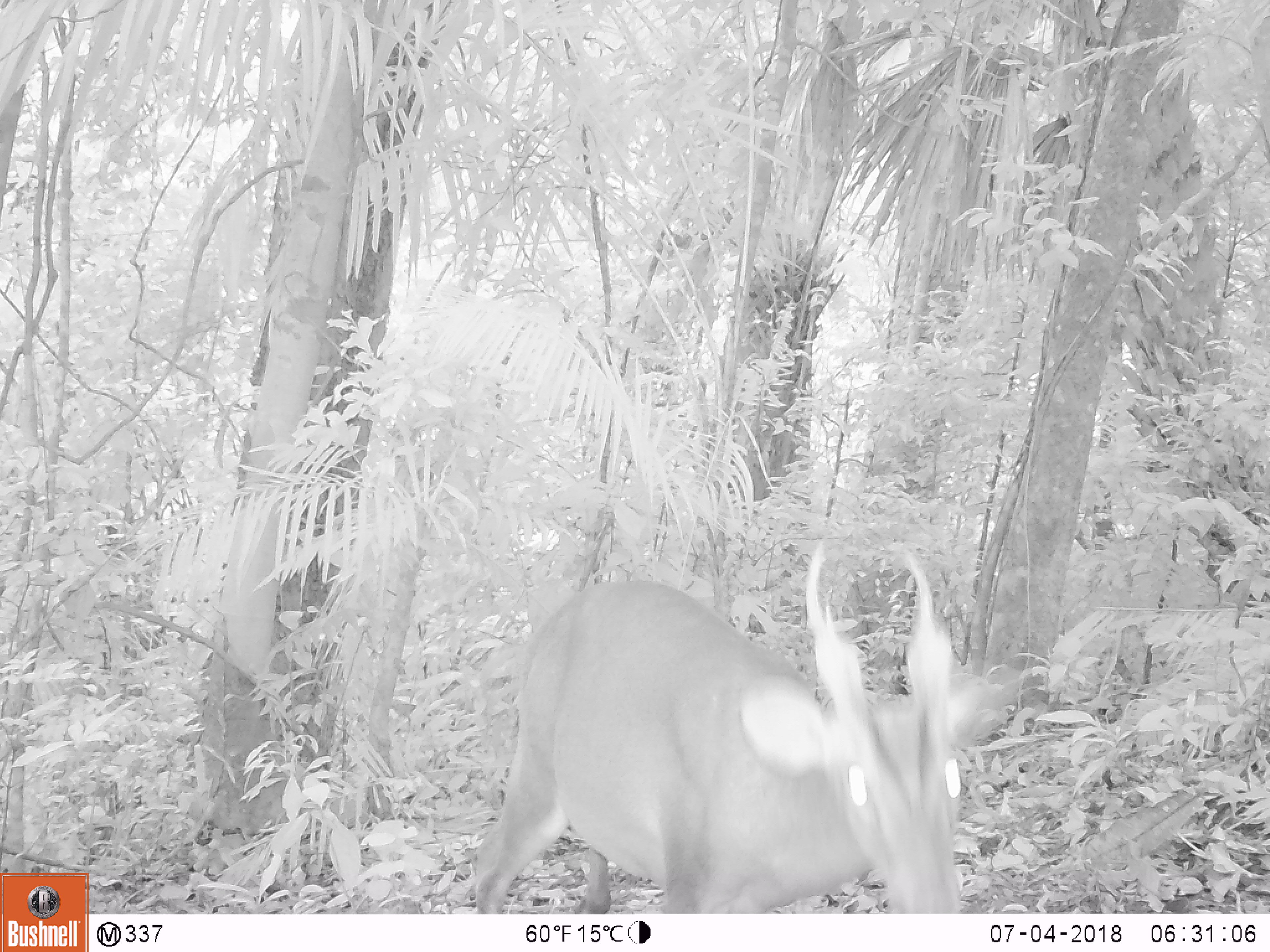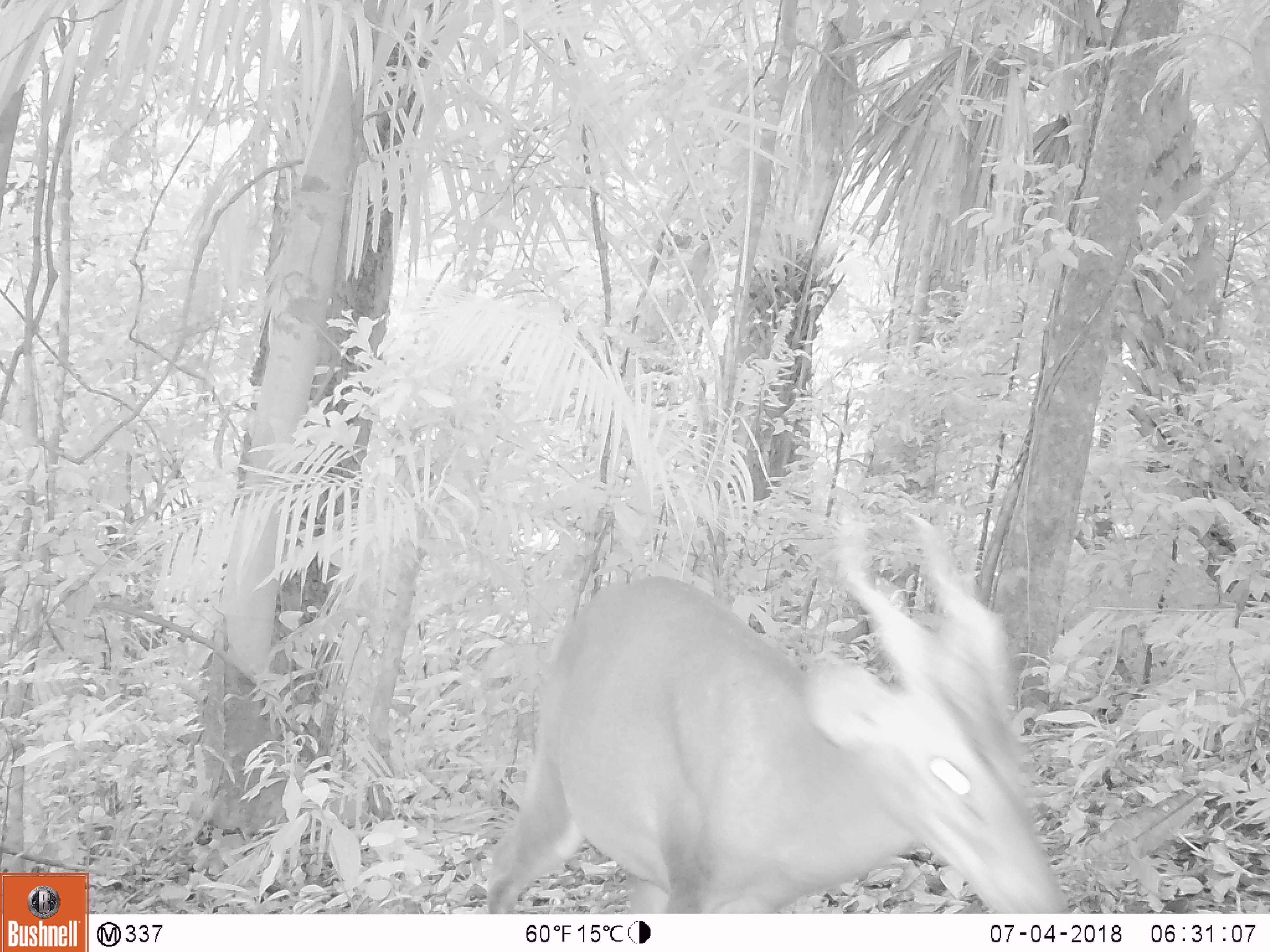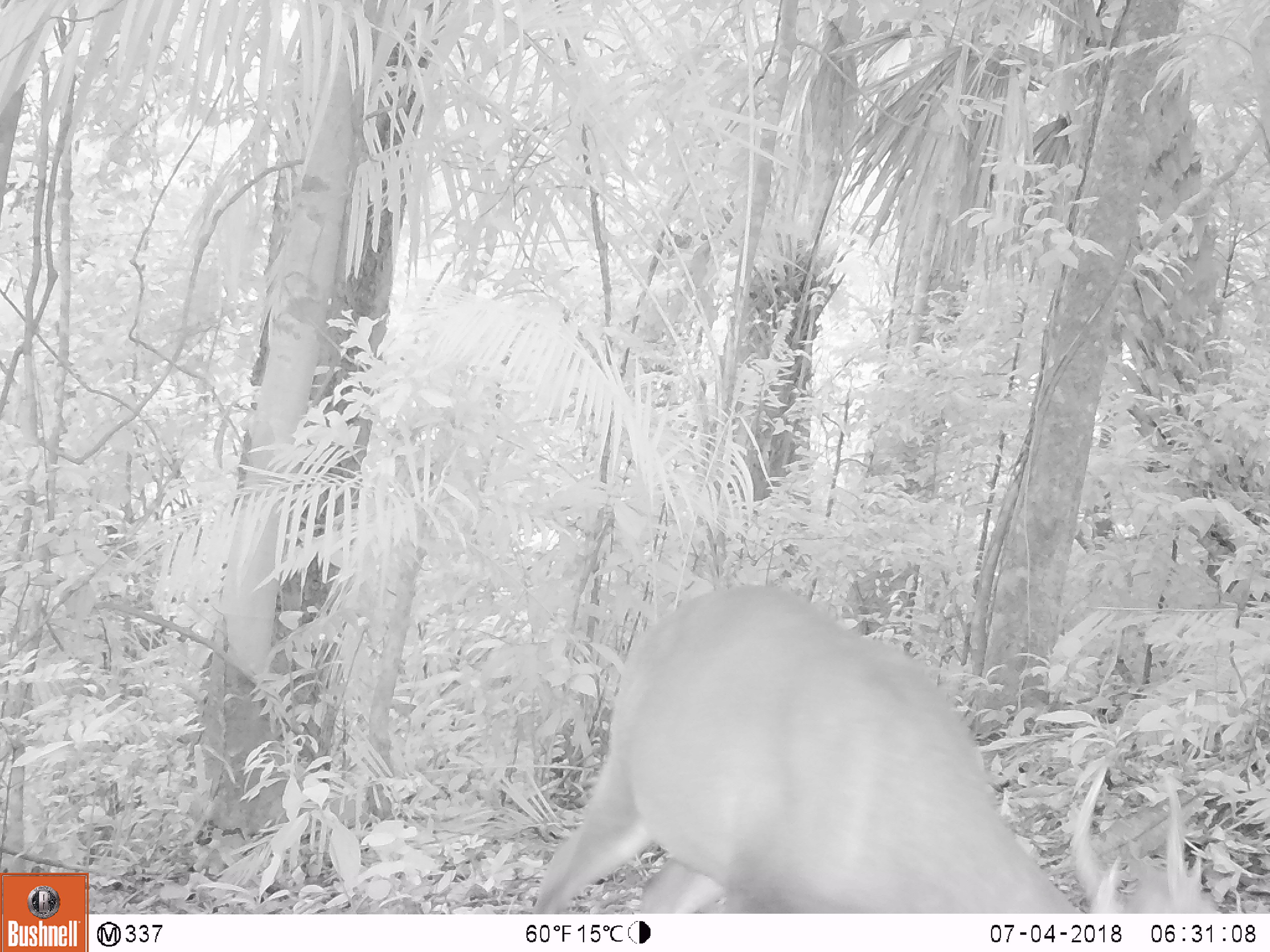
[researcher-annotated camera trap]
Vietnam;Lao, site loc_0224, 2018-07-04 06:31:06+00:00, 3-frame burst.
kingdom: Animalia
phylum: Chordata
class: Mammalia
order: Artiodactyla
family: Cervidae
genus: Muntiacus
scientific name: Muntiacus vuquangensis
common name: large-antlered muntjac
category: large antlered muntjac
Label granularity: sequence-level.